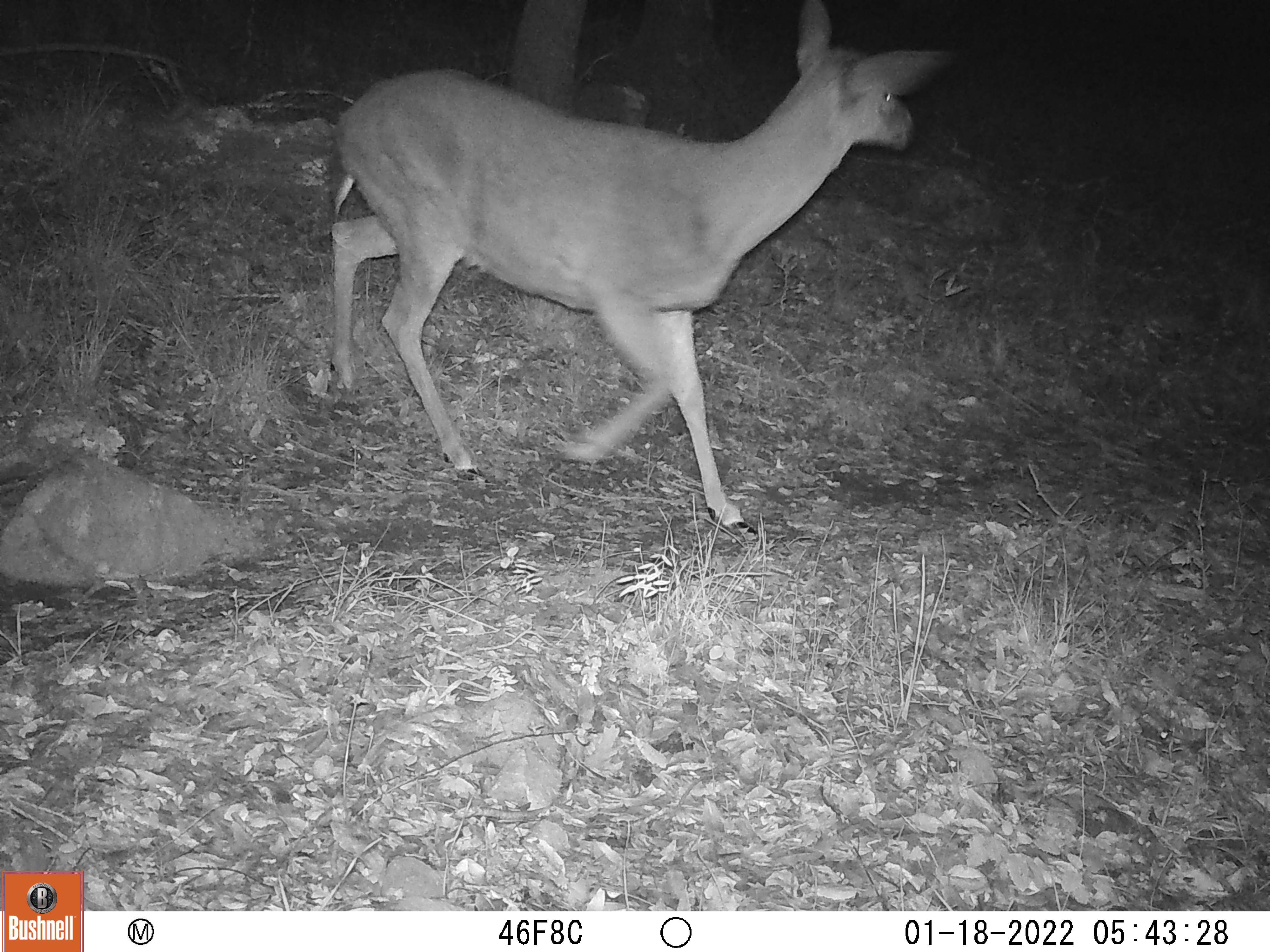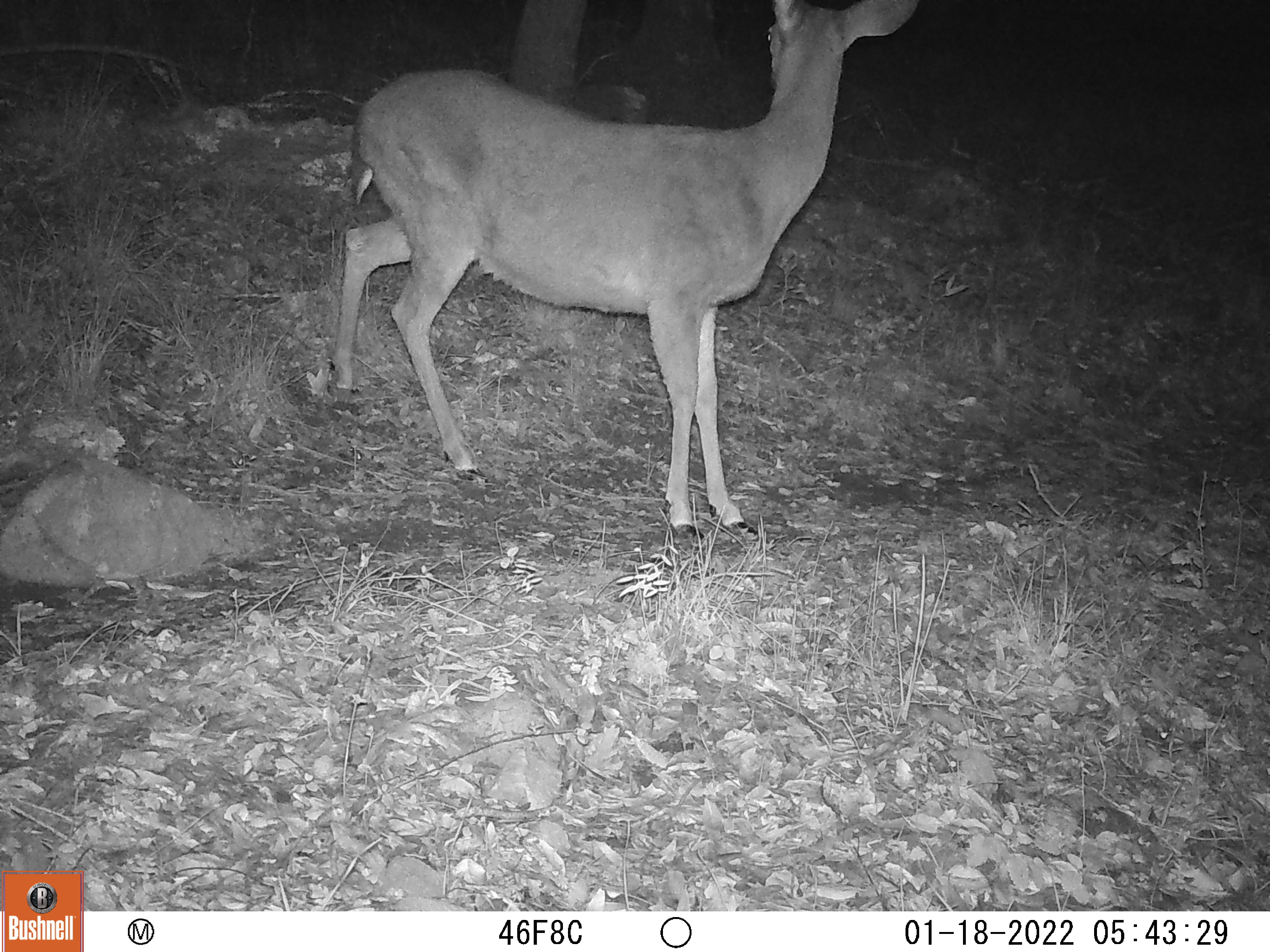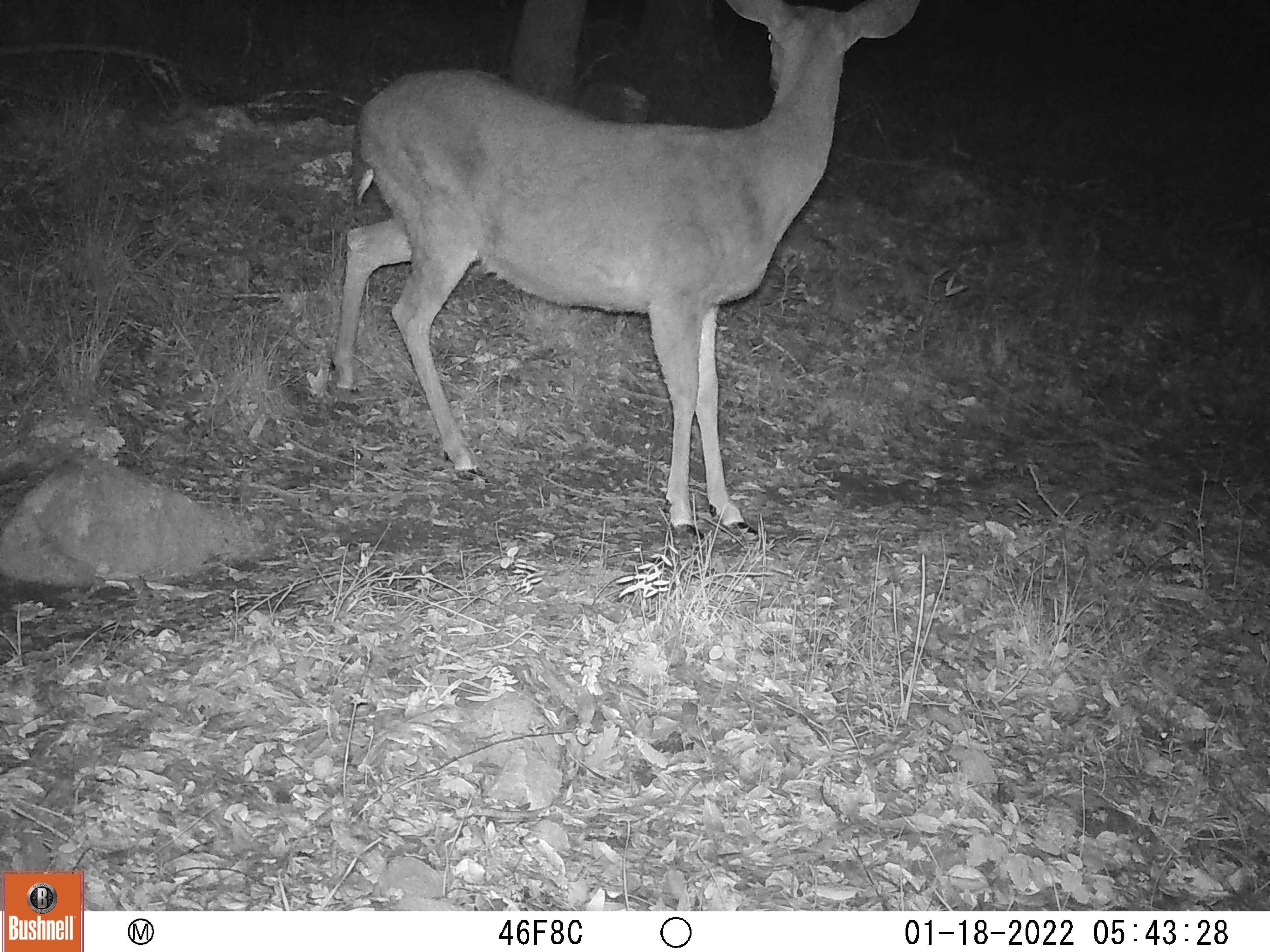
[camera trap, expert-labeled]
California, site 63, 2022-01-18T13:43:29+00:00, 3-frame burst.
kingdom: Animalia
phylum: Chordata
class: Mammalia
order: Artiodactyla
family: Cervidae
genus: Odocoileus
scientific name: Odocoileus hemionus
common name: mule deer